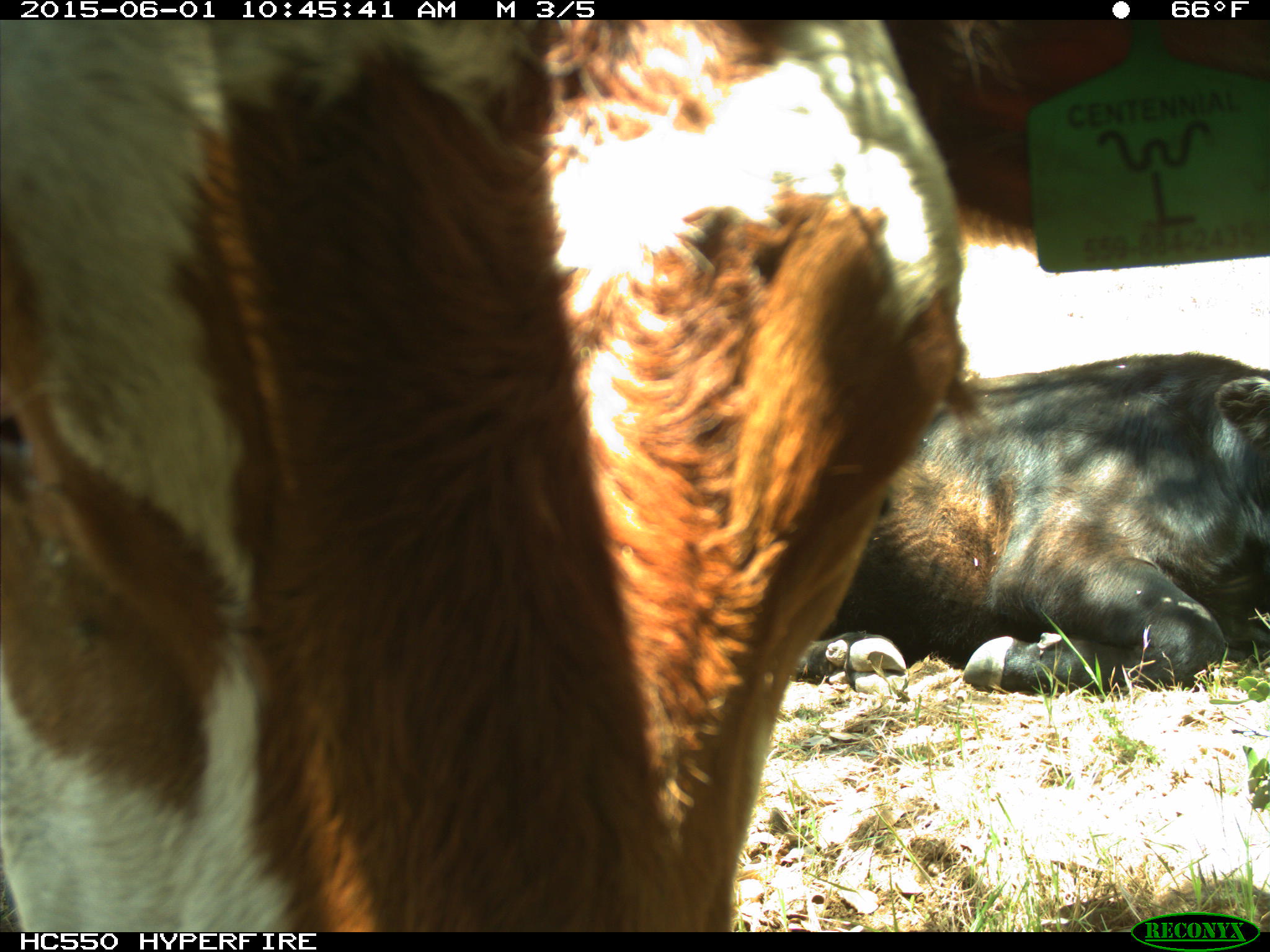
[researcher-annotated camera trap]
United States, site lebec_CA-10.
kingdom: Animalia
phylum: Chordata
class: Mammalia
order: Artiodactyla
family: Bovidae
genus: Bos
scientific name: Bos taurus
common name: domestic cow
Bos taurus (domestic cow).